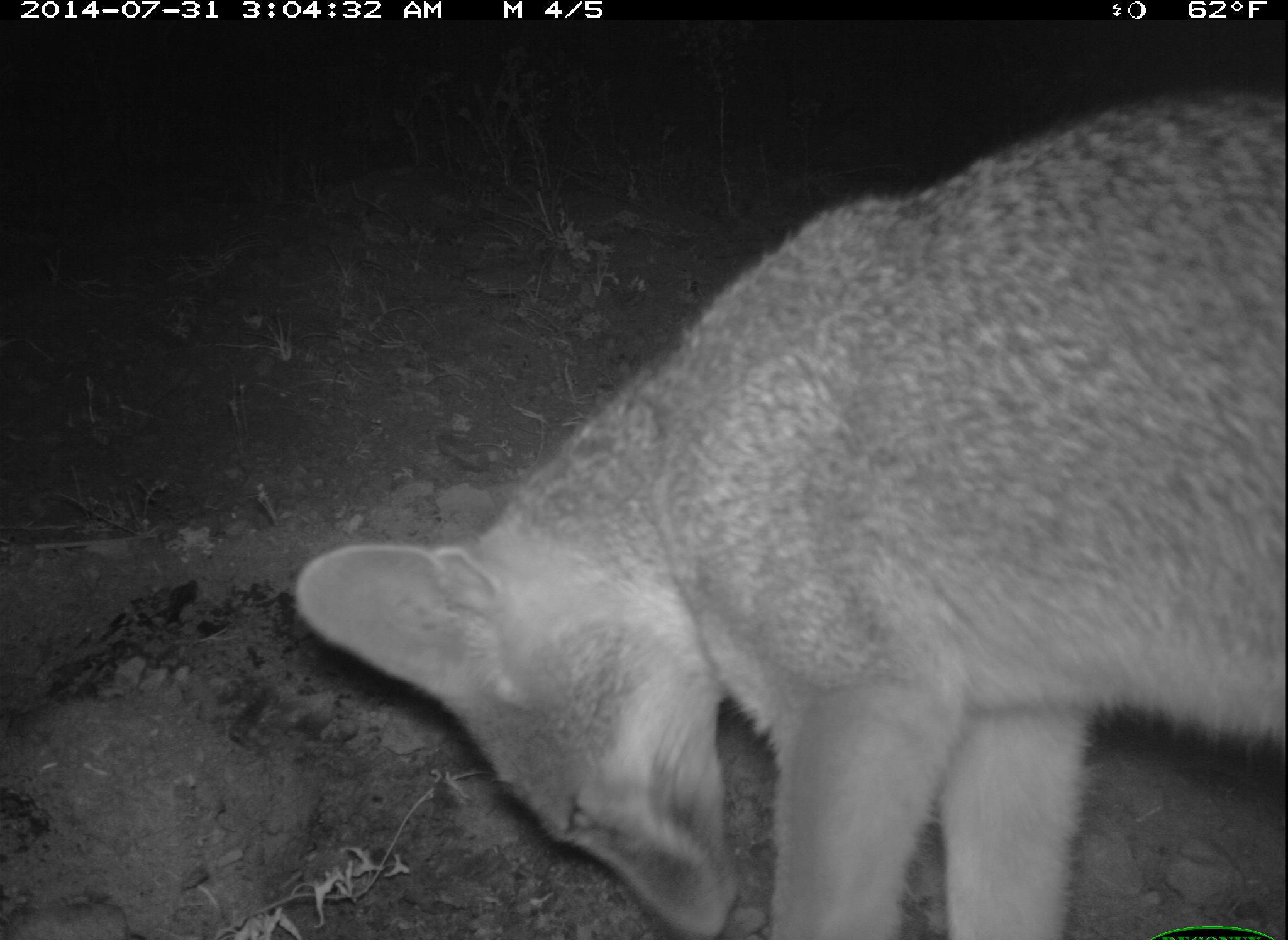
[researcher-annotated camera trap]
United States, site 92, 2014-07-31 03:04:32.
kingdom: Animalia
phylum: Chordata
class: Mammalia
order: Carnivora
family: Canidae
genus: Urocyon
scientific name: Urocyon cinereoargenteus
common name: gray fox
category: fox